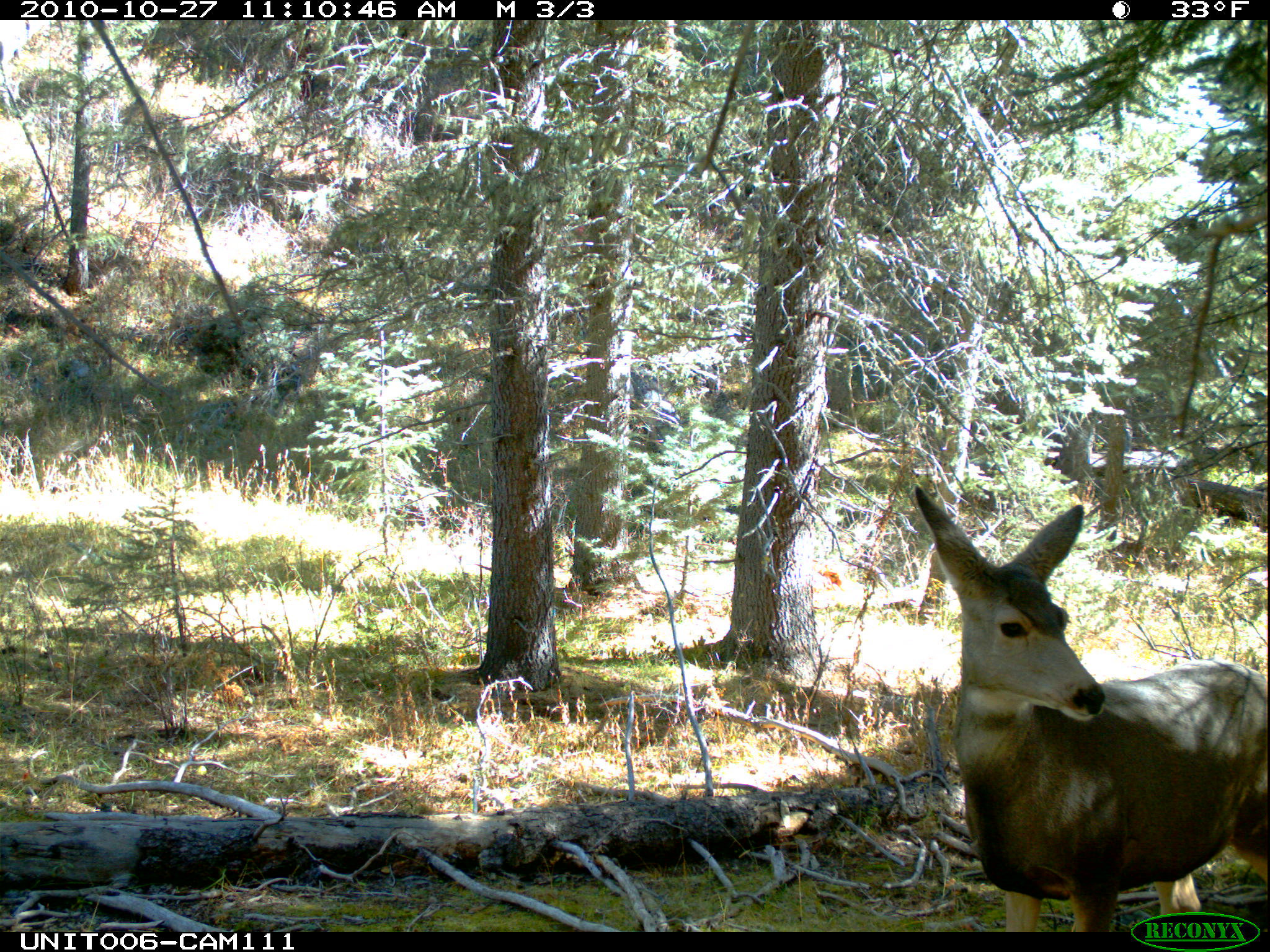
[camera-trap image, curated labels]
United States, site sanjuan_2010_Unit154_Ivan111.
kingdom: Animalia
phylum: Chordata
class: Mammalia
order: Artiodactyla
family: Cervidae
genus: Odocoileus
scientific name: Odocoileus hemionus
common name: mule deer